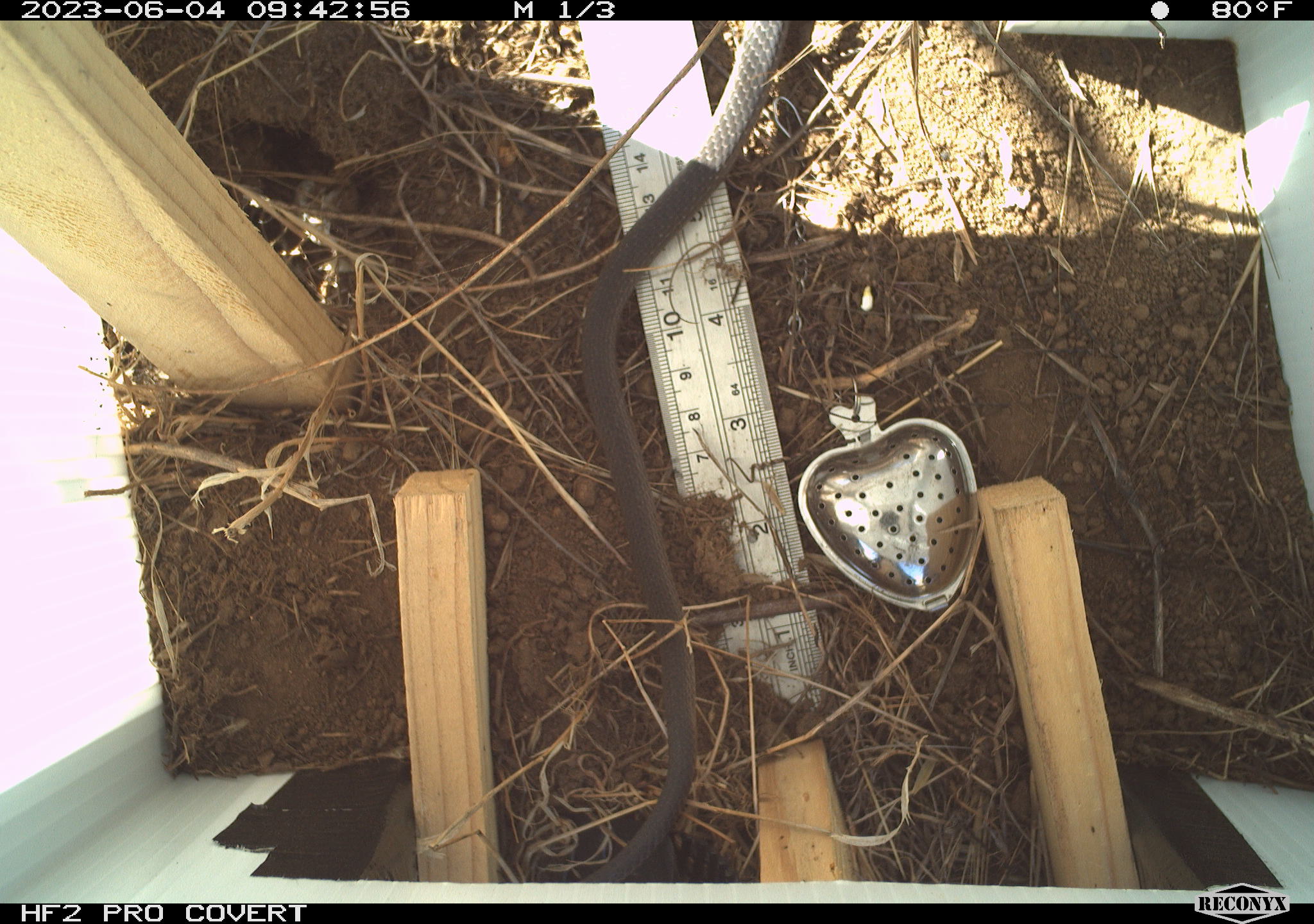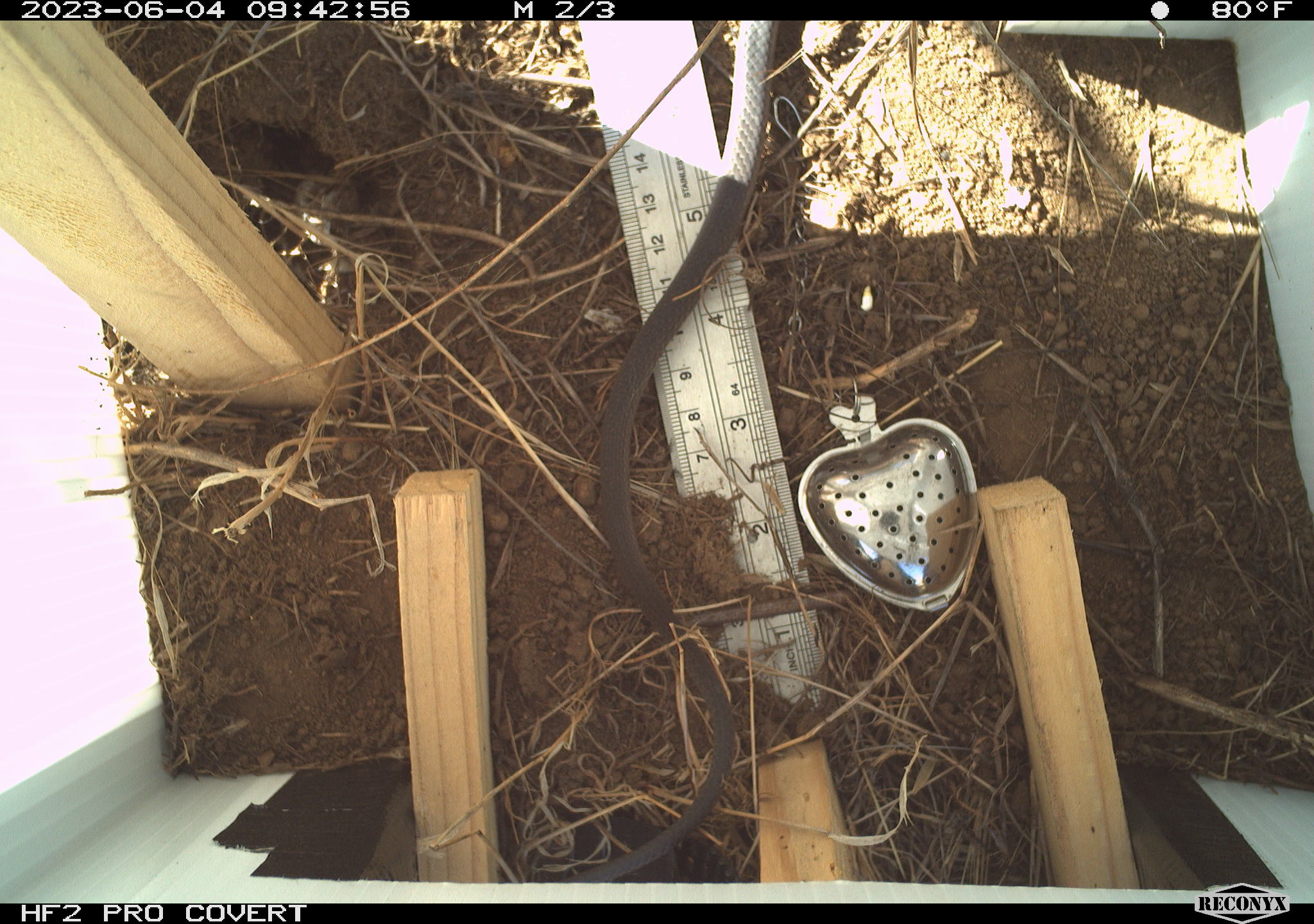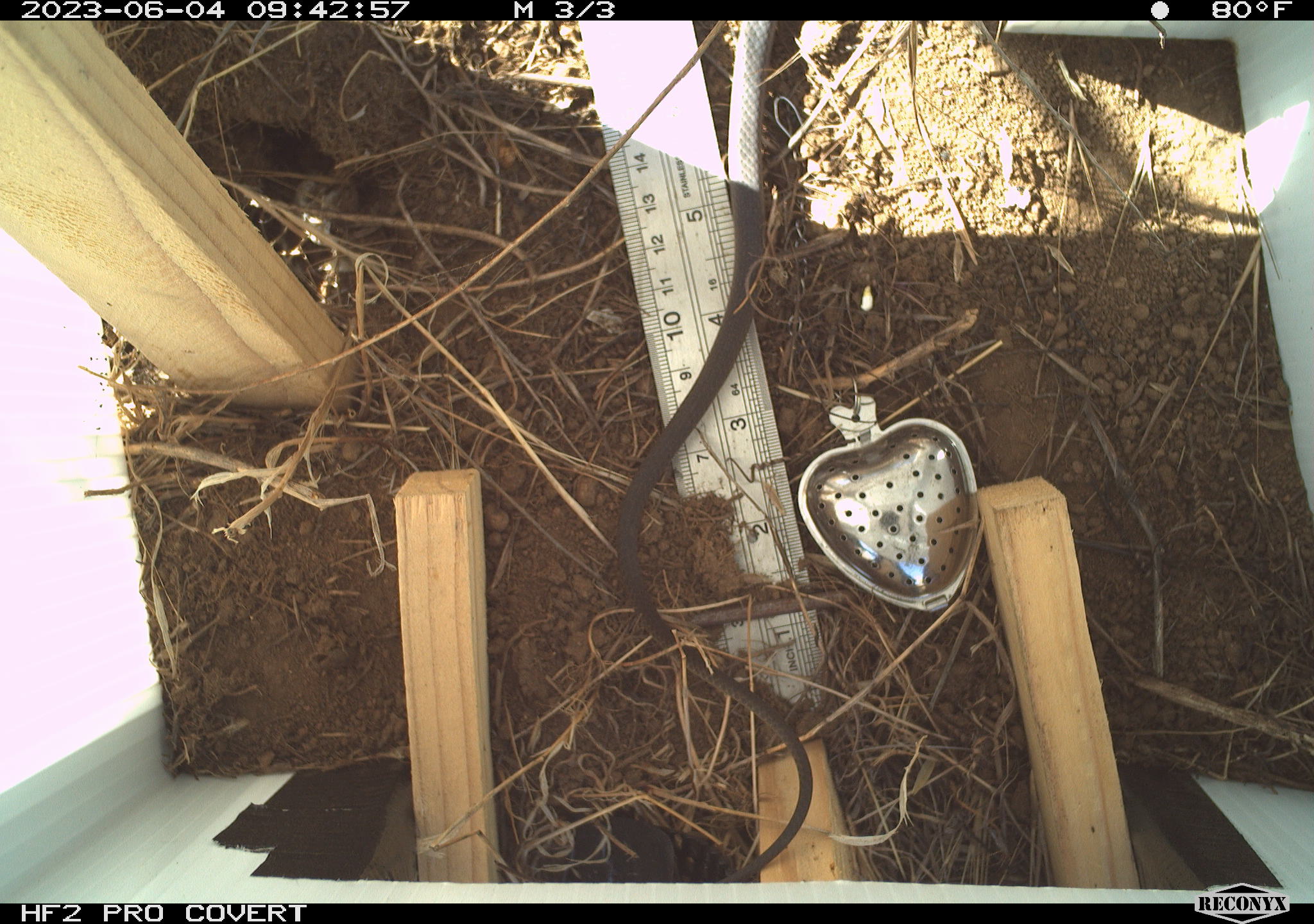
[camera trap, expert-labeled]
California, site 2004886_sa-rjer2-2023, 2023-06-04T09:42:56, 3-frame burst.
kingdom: Animalia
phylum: Chordata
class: Reptilia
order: Squamata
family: Colubridae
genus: Coluber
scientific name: Coluber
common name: north american racers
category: coluber species